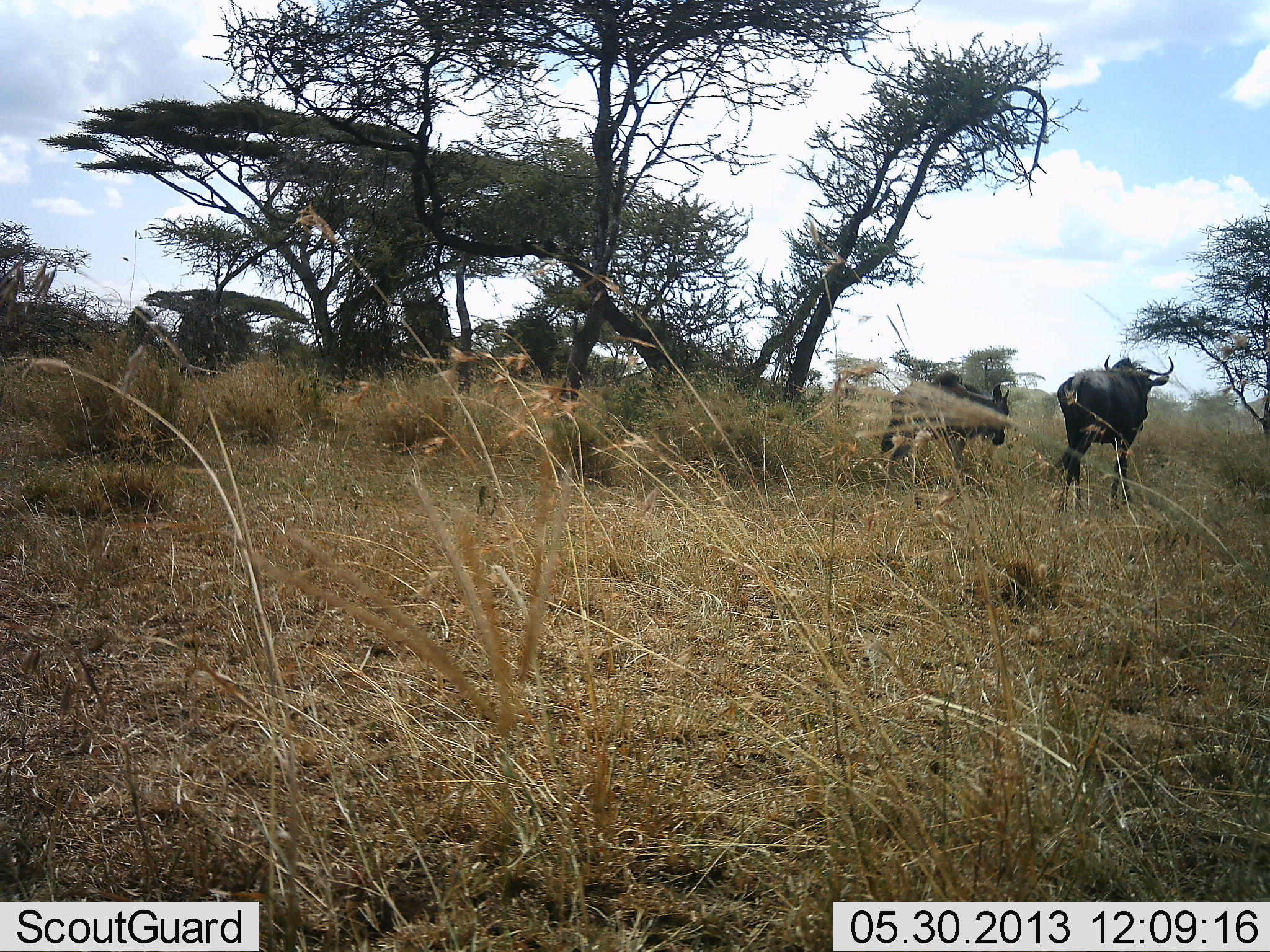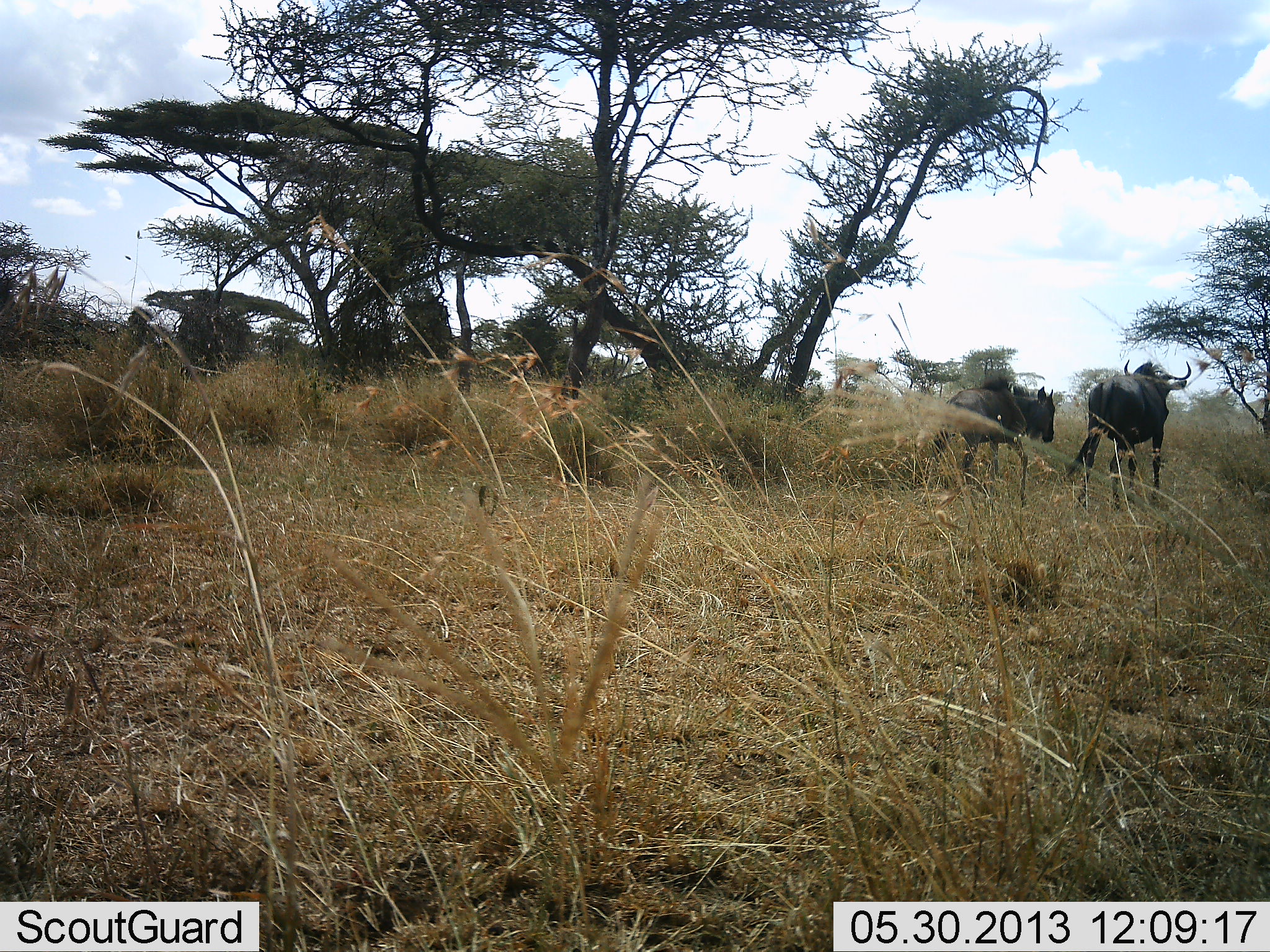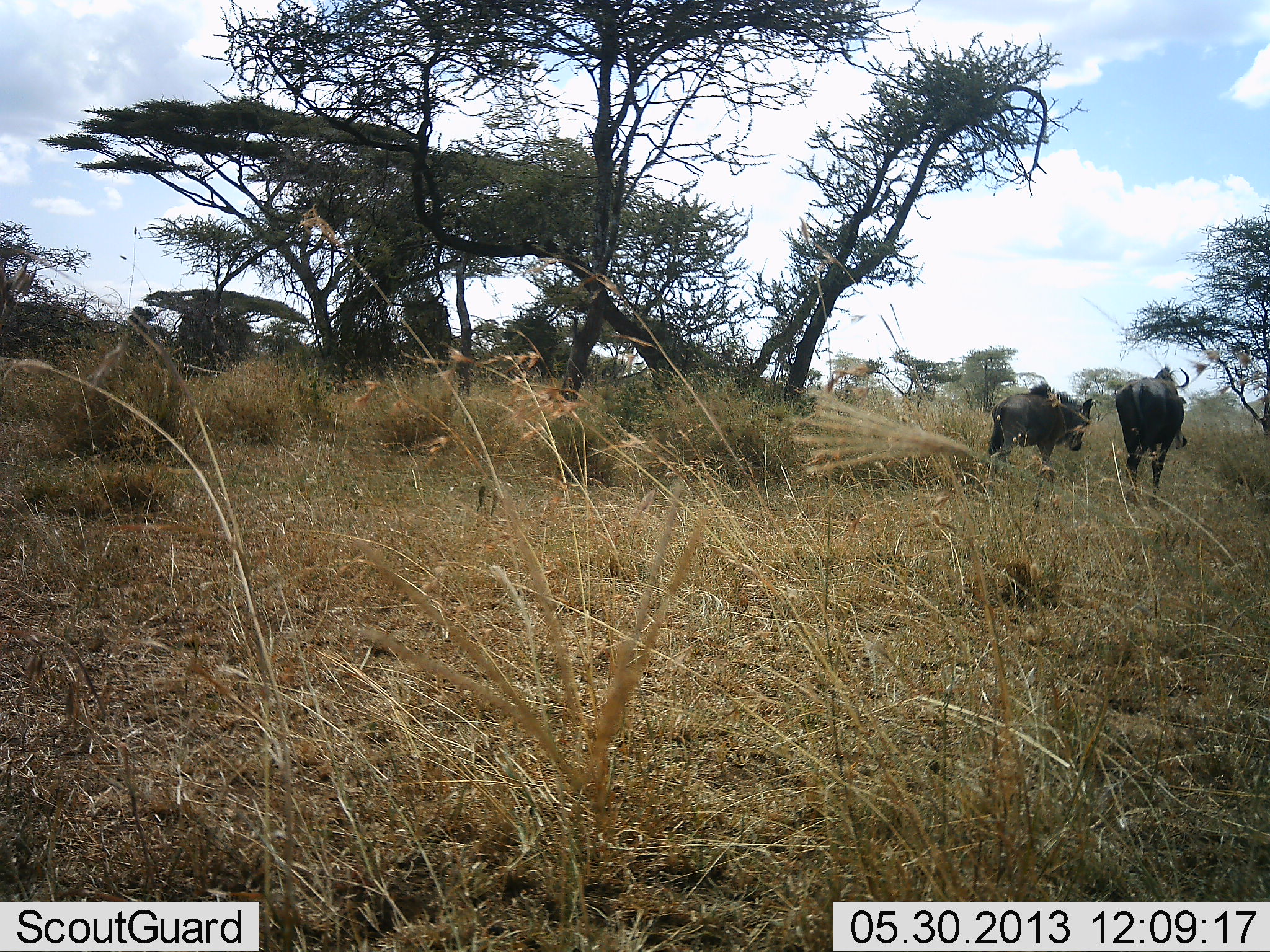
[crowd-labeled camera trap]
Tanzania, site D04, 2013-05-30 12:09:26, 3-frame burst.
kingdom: Animalia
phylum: Chordata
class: Mammalia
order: Artiodactyla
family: Bovidae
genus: Connochaetes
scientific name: Connochaetes taurinus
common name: blue wildebeest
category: wildebeest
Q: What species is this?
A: Wildebeest (blue wildebeest) (Connochaetes taurinus).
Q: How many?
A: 2.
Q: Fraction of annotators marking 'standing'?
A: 10%.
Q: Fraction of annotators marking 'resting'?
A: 0%.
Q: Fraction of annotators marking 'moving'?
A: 90%.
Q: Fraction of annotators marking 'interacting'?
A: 0%.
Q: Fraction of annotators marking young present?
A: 20%.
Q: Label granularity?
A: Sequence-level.